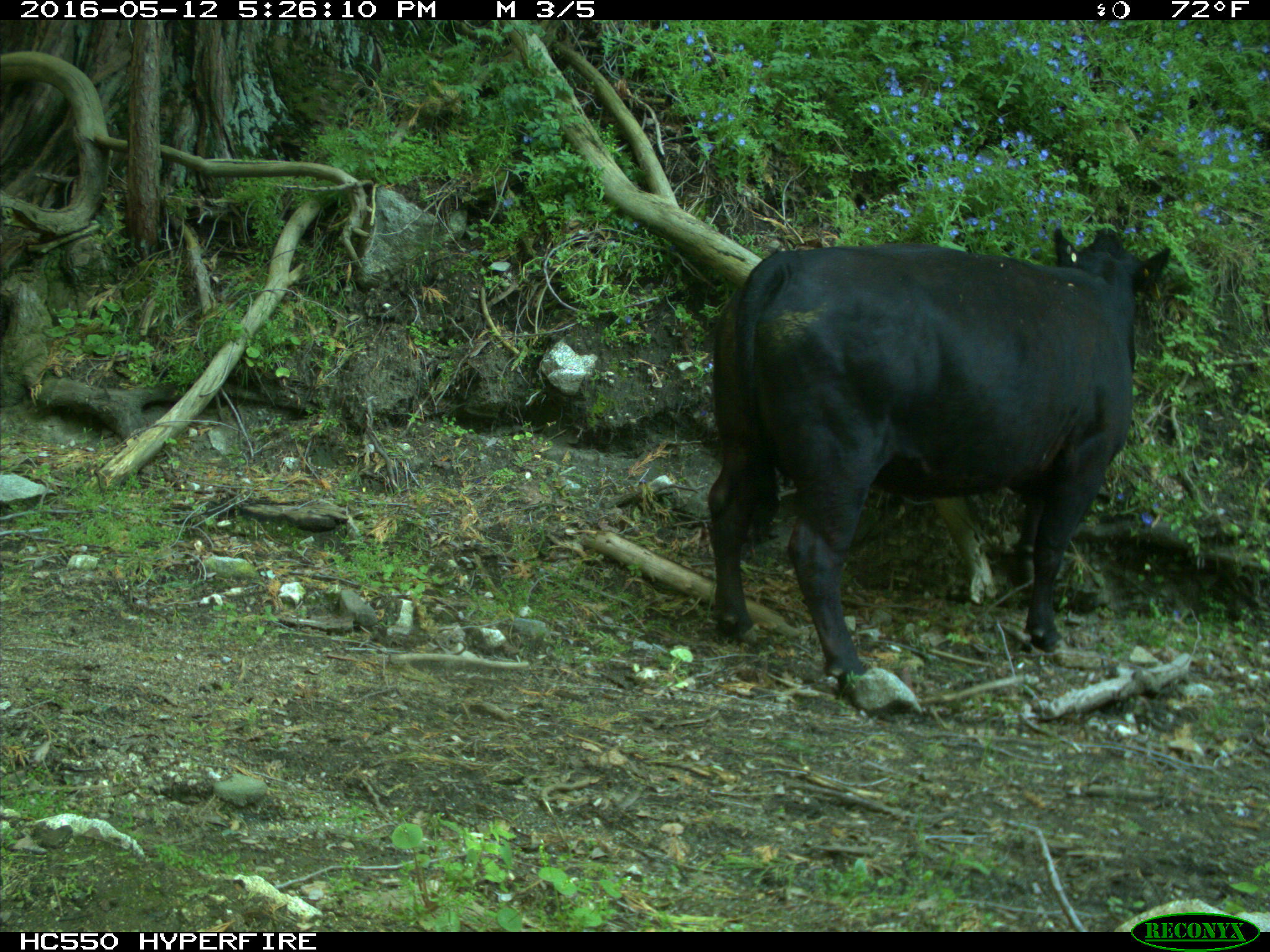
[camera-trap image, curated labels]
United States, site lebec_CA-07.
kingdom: Animalia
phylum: Chordata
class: Mammalia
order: Artiodactyla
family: Bovidae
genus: Bos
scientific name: Bos taurus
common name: domestic cow